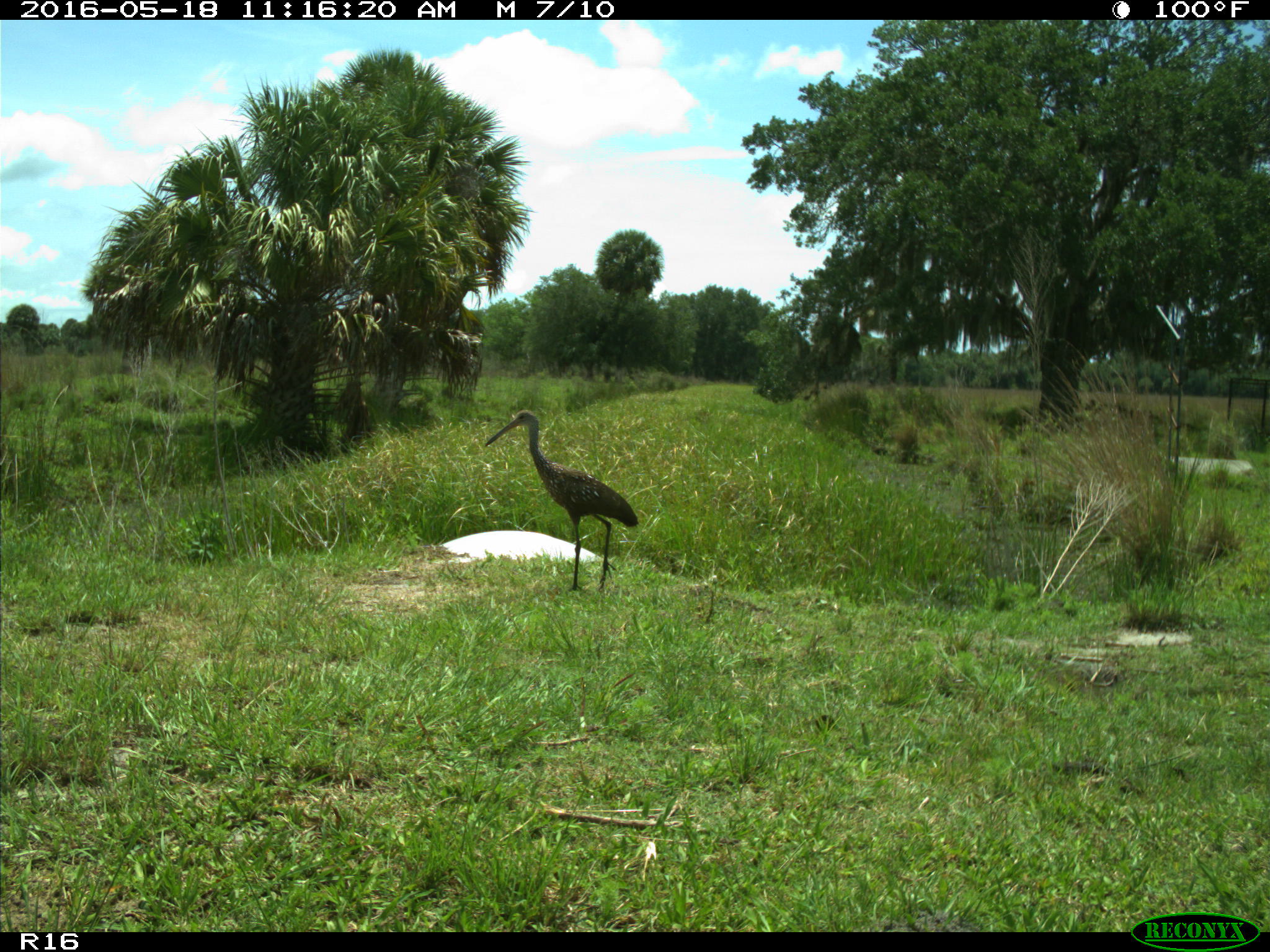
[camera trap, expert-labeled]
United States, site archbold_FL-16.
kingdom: Animalia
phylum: Chordata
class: Mammalia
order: Artiodactyla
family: Bovidae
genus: Bos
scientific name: Bos taurus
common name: domestic cow